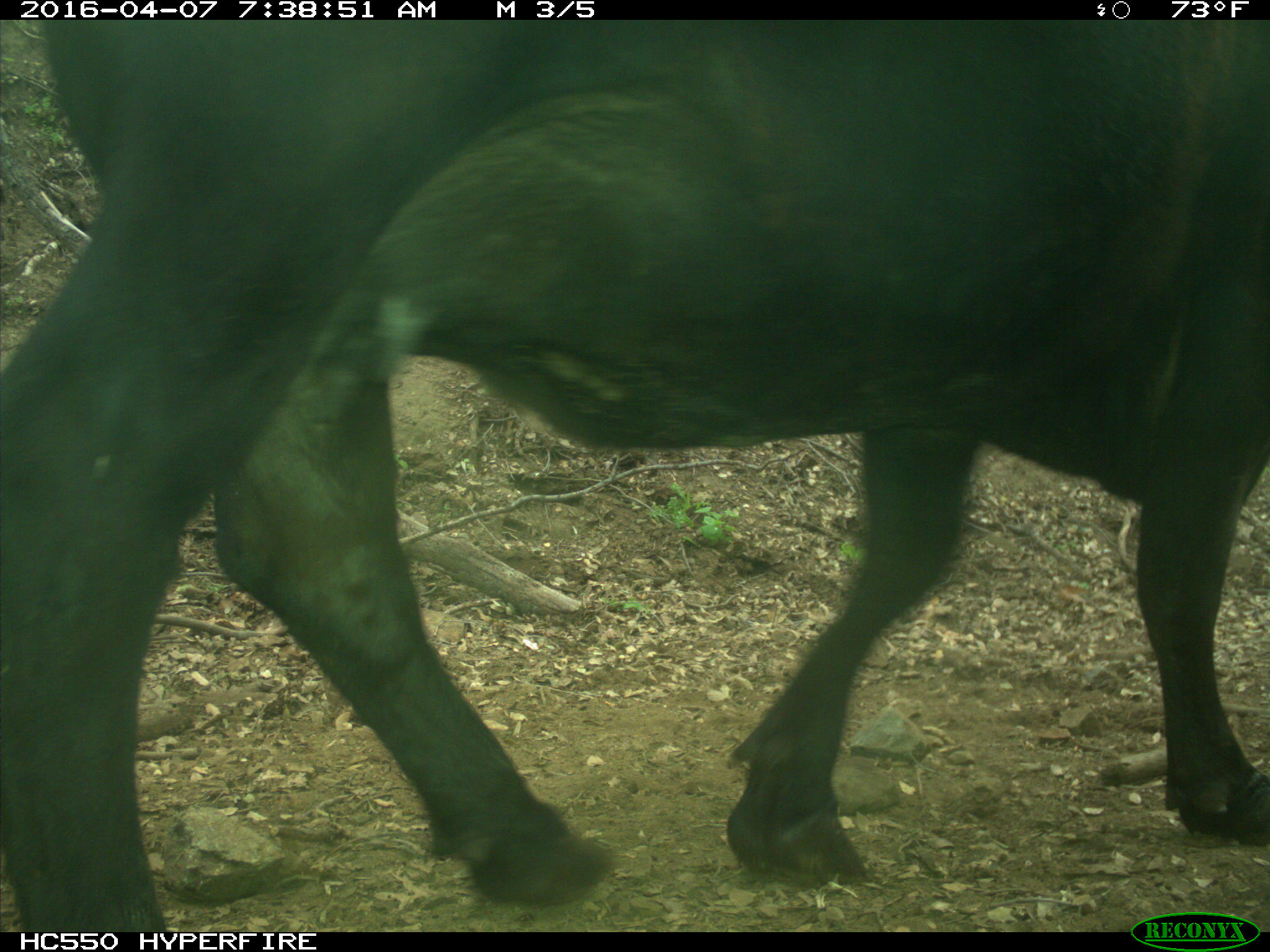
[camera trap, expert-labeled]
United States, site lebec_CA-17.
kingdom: Animalia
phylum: Chordata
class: Mammalia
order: Artiodactyla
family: Bovidae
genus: Bos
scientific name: Bos taurus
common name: domestic cow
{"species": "Bos taurus (domestic cow)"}